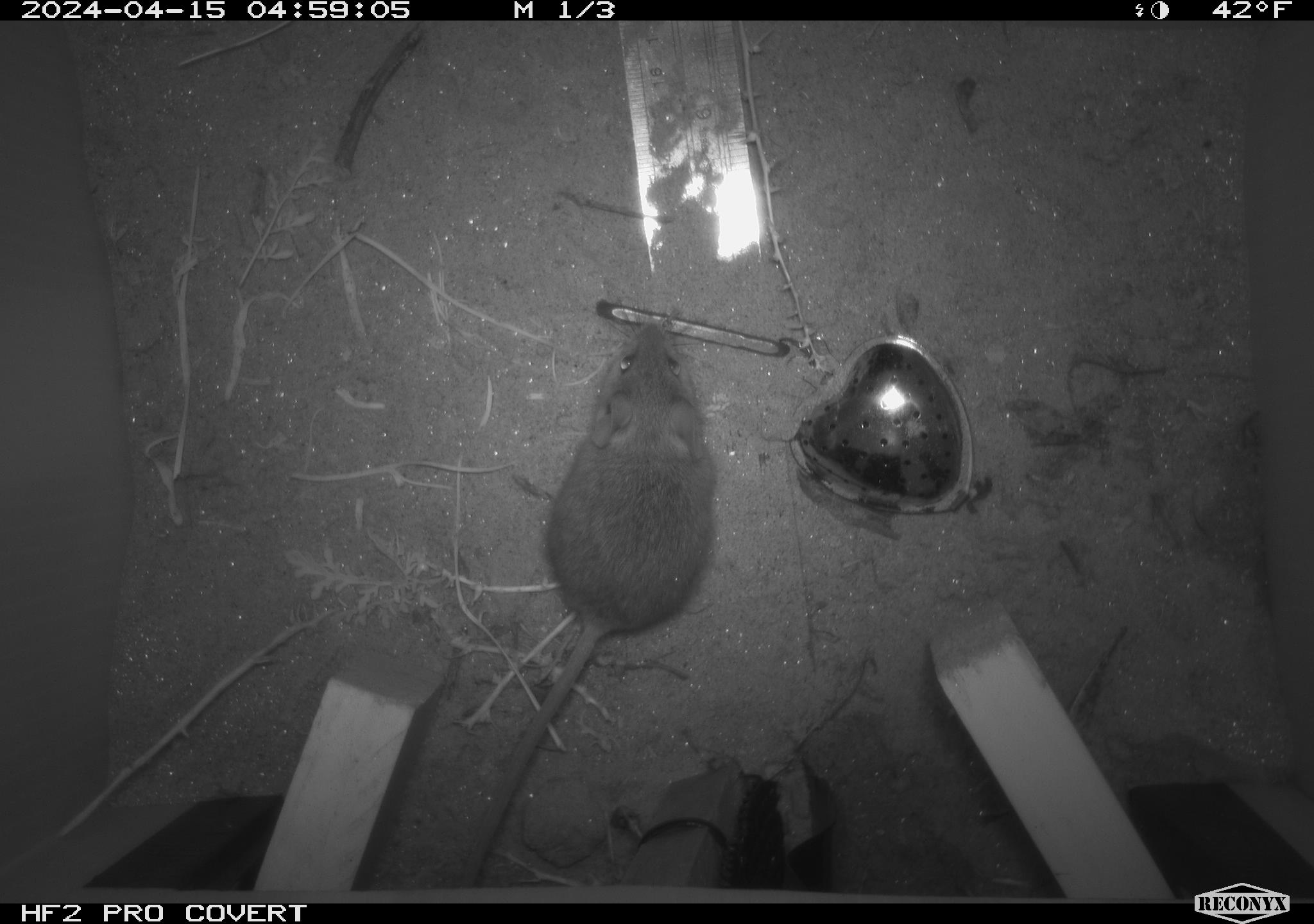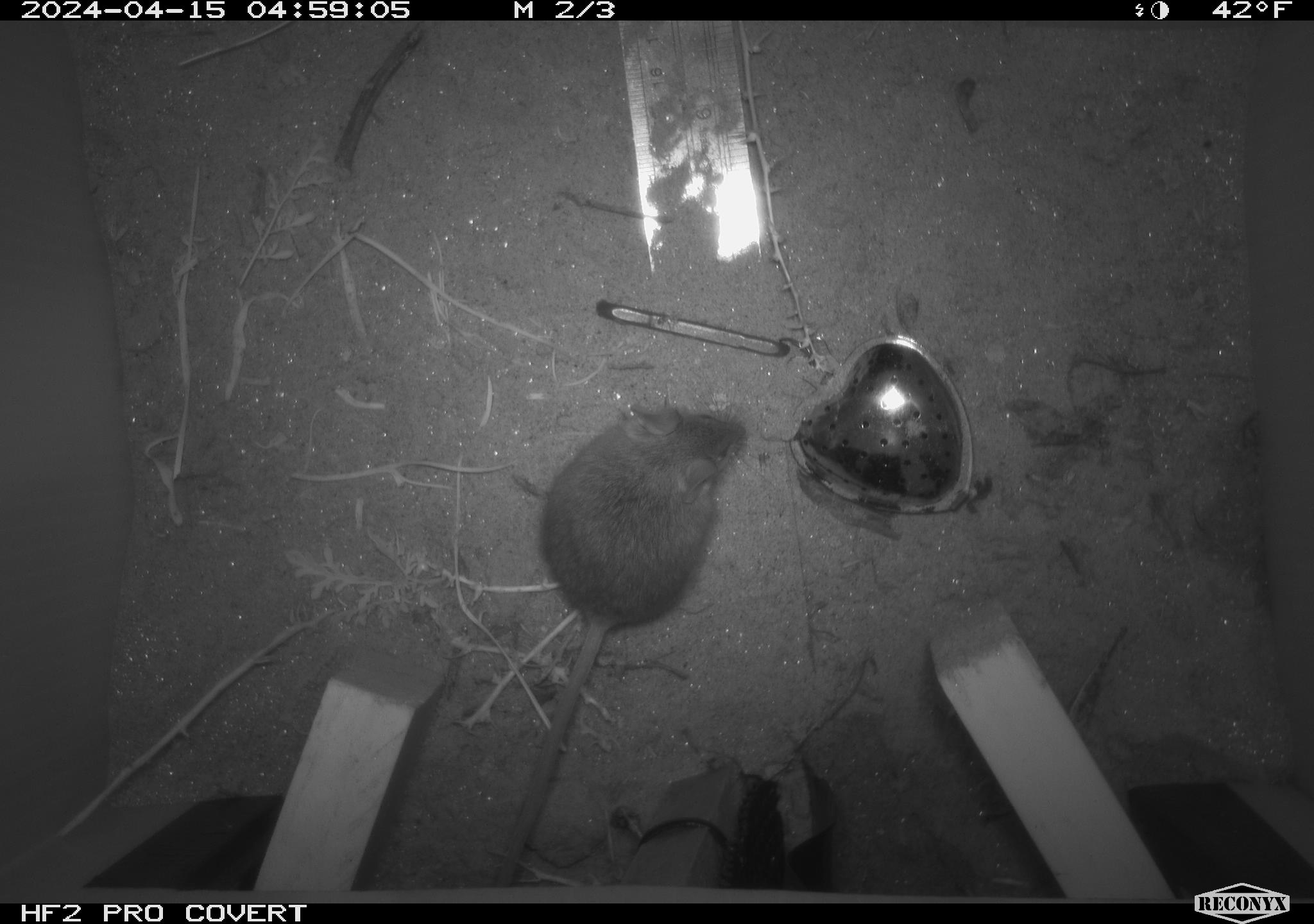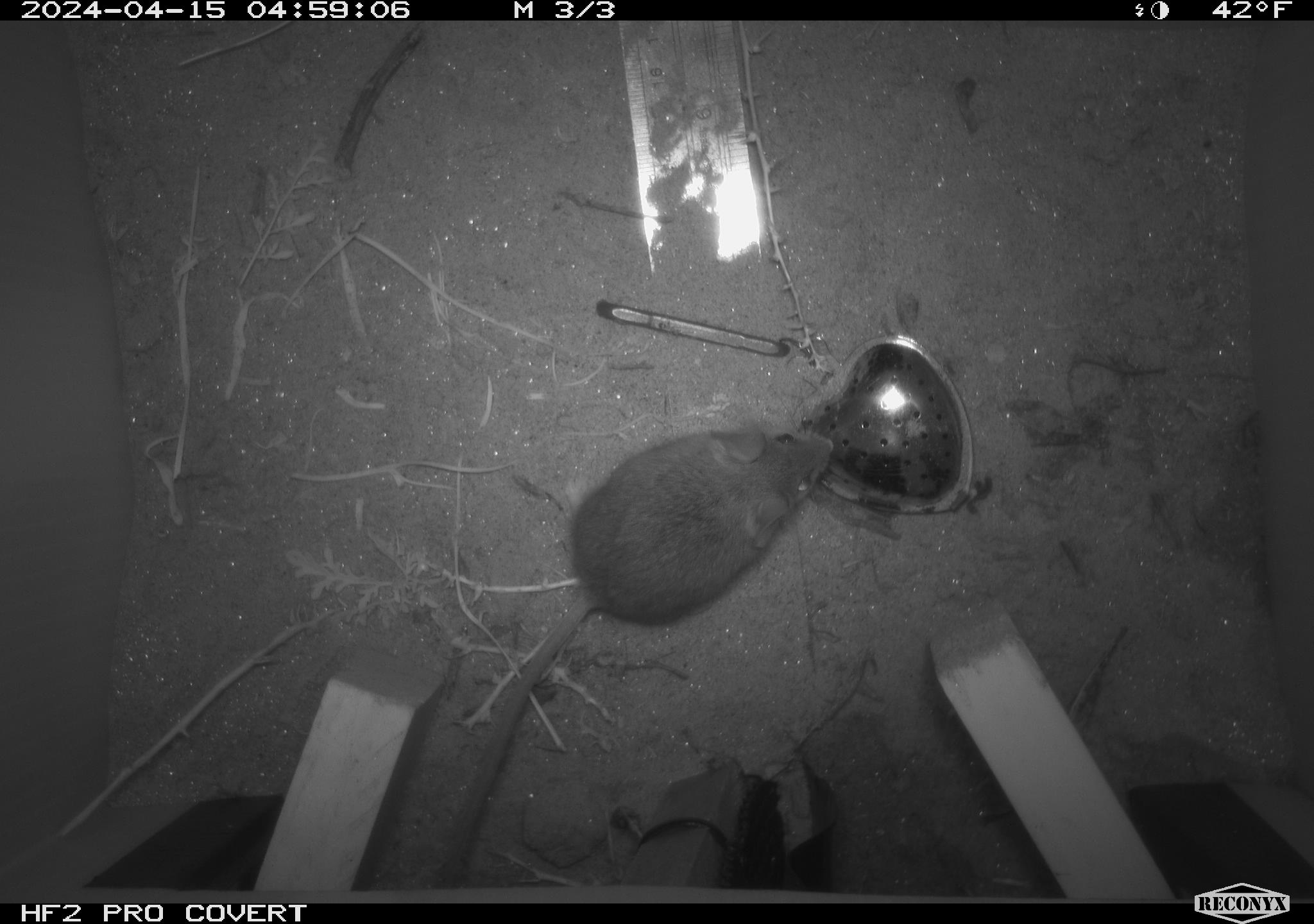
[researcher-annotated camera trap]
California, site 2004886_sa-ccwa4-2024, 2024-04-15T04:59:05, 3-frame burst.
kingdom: Animalia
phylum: Chordata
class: Mammalia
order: Rodentia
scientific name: Rodentia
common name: mouse species